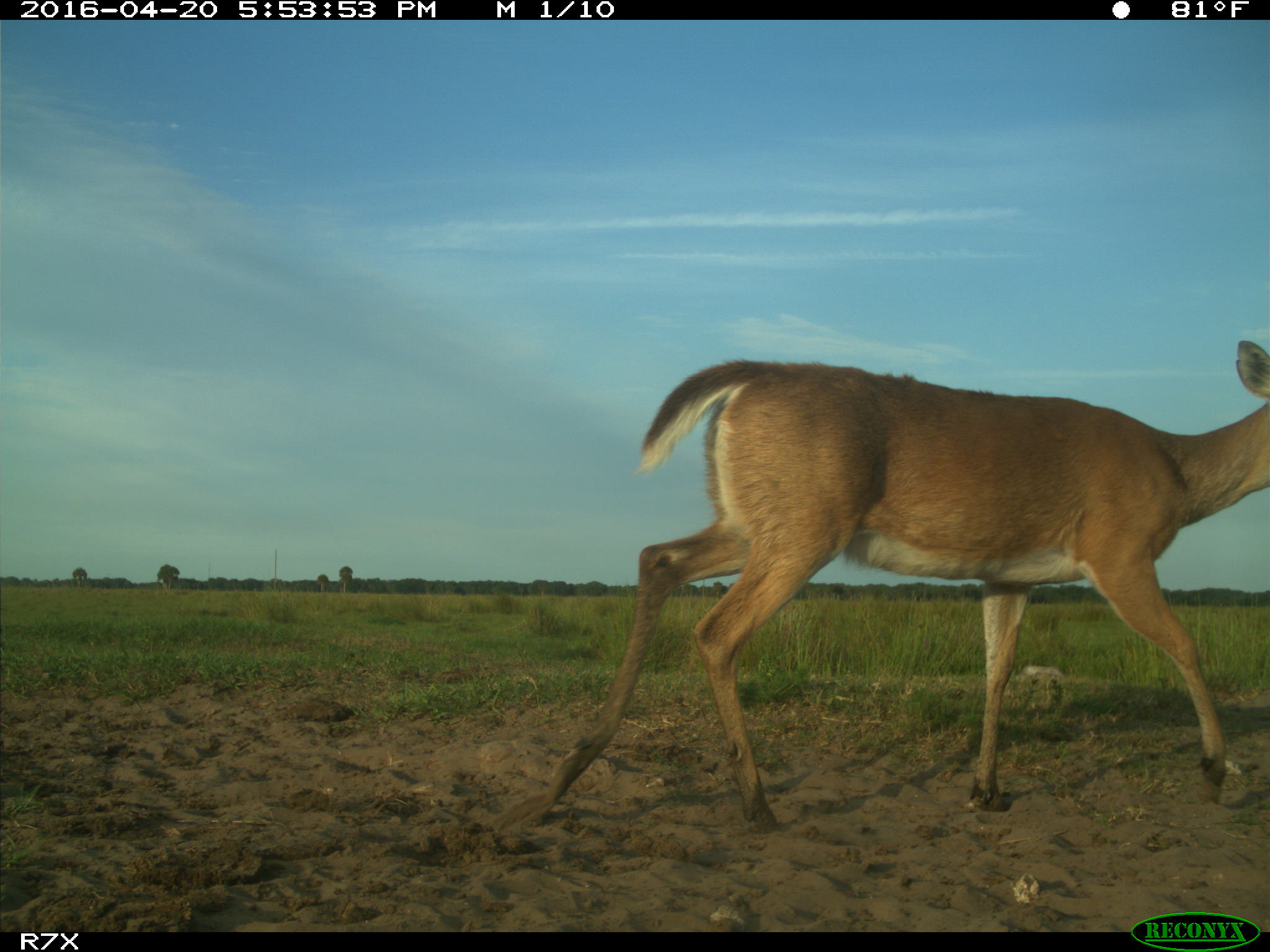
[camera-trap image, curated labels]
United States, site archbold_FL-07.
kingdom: Animalia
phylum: Chordata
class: Mammalia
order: Artiodactyla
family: Cervidae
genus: Odocoileus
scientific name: Odocoileus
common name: deer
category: unidentified deer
Unidentified deer (deer) (Odocoileus).